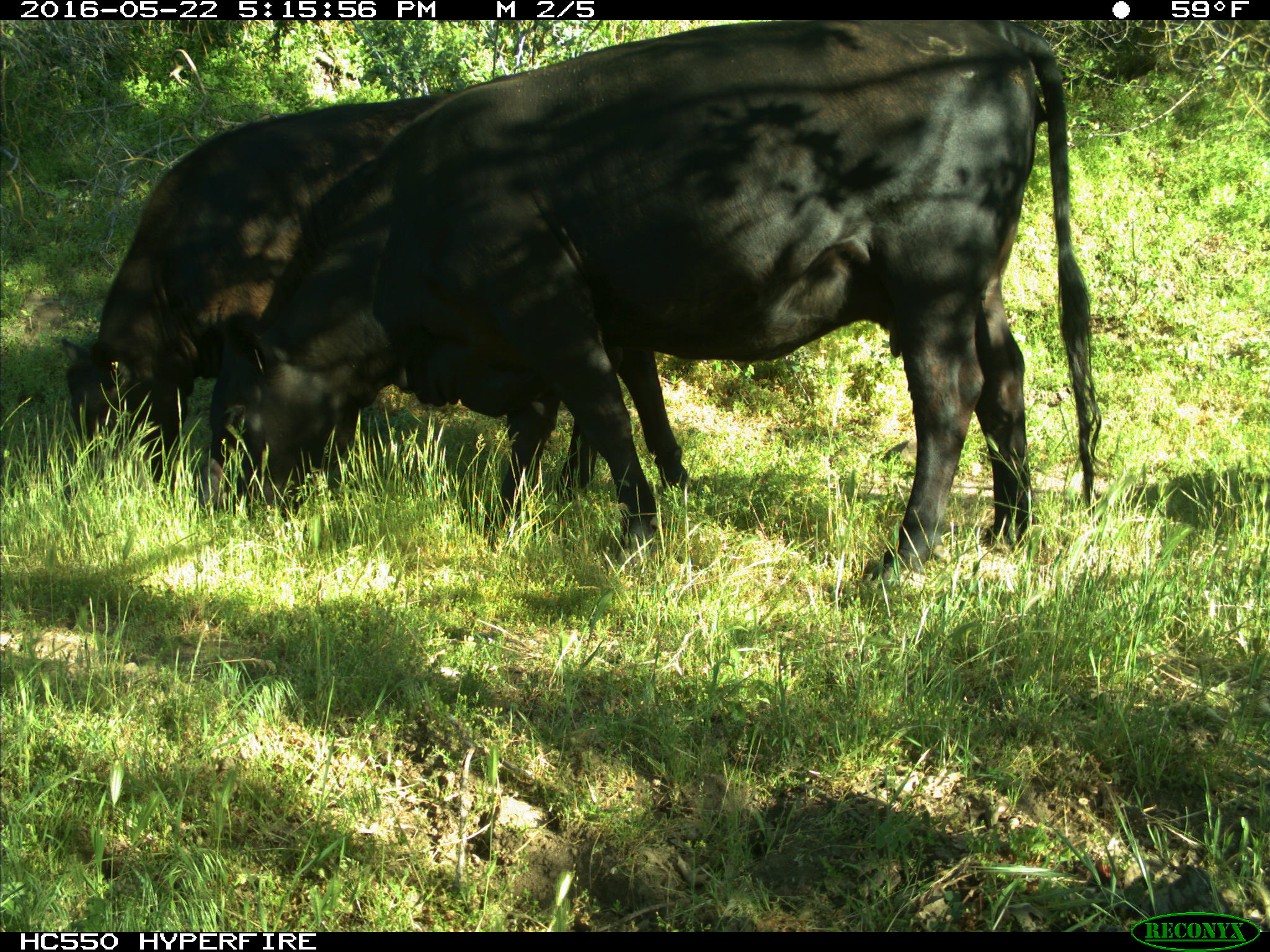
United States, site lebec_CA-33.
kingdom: Animalia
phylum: Chordata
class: Mammalia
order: Artiodactyla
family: Bovidae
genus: Bos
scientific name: Bos taurus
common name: domestic cow